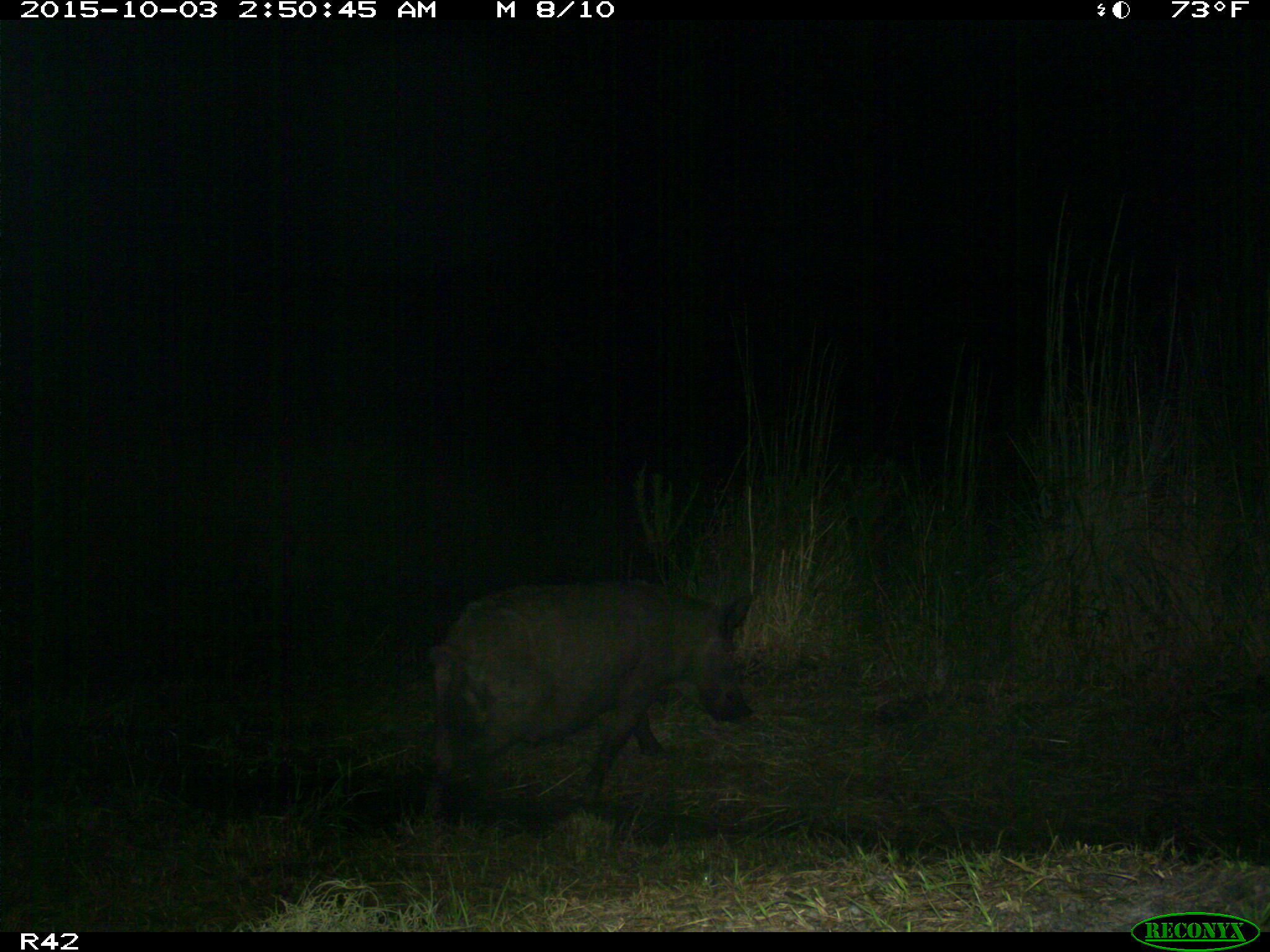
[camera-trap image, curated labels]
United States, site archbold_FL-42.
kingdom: Animalia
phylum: Chordata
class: Mammalia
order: Artiodactyla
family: Suidae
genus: Sus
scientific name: Sus scrofa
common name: wild boar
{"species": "Sus scrofa (wild boar)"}